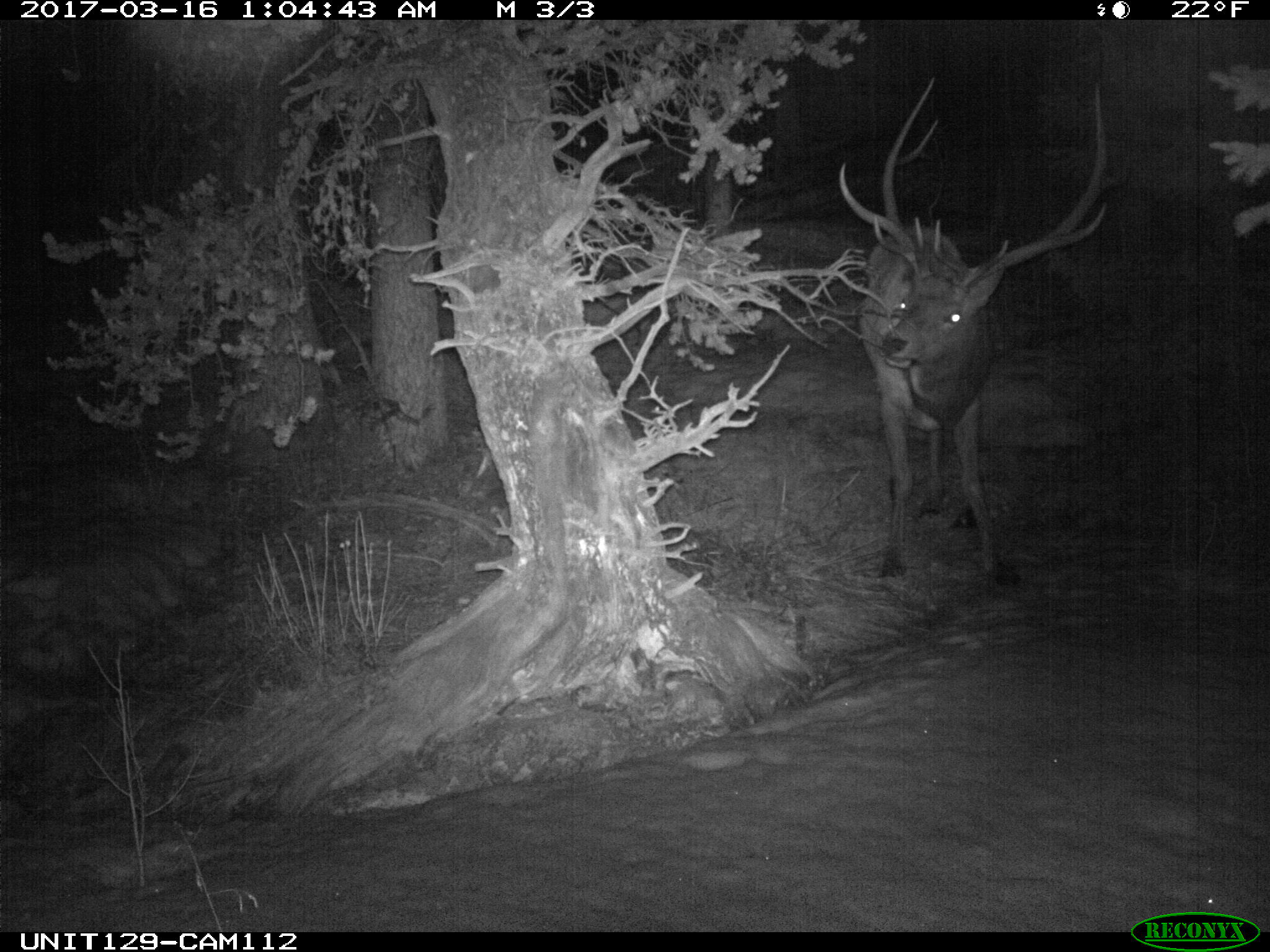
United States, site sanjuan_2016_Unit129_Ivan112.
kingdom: Animalia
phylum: Chordata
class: Mammalia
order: Artiodactyla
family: Cervidae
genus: Cervus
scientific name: Cervus elaphus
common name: red deer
Cervus elaphus (red deer).